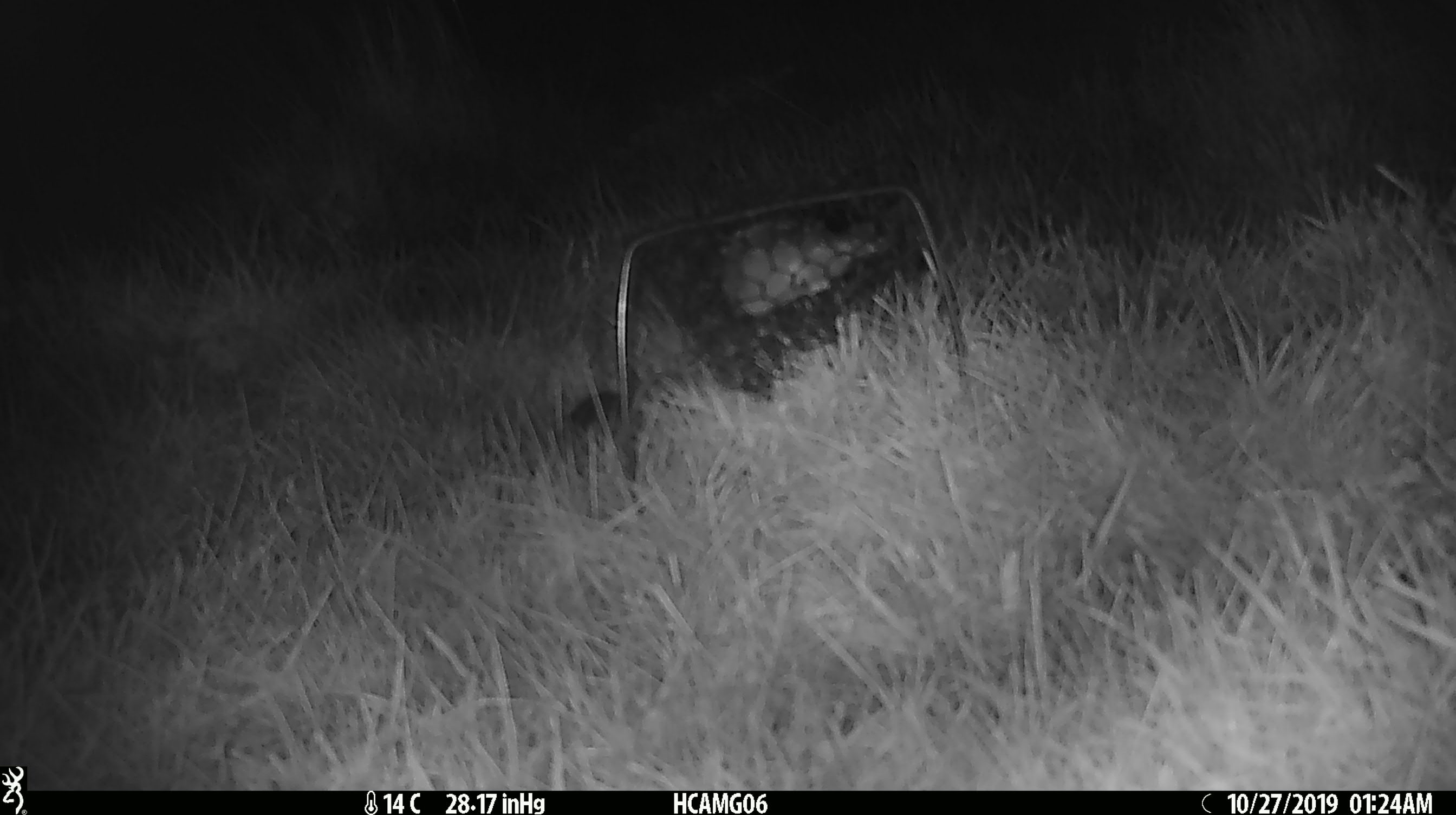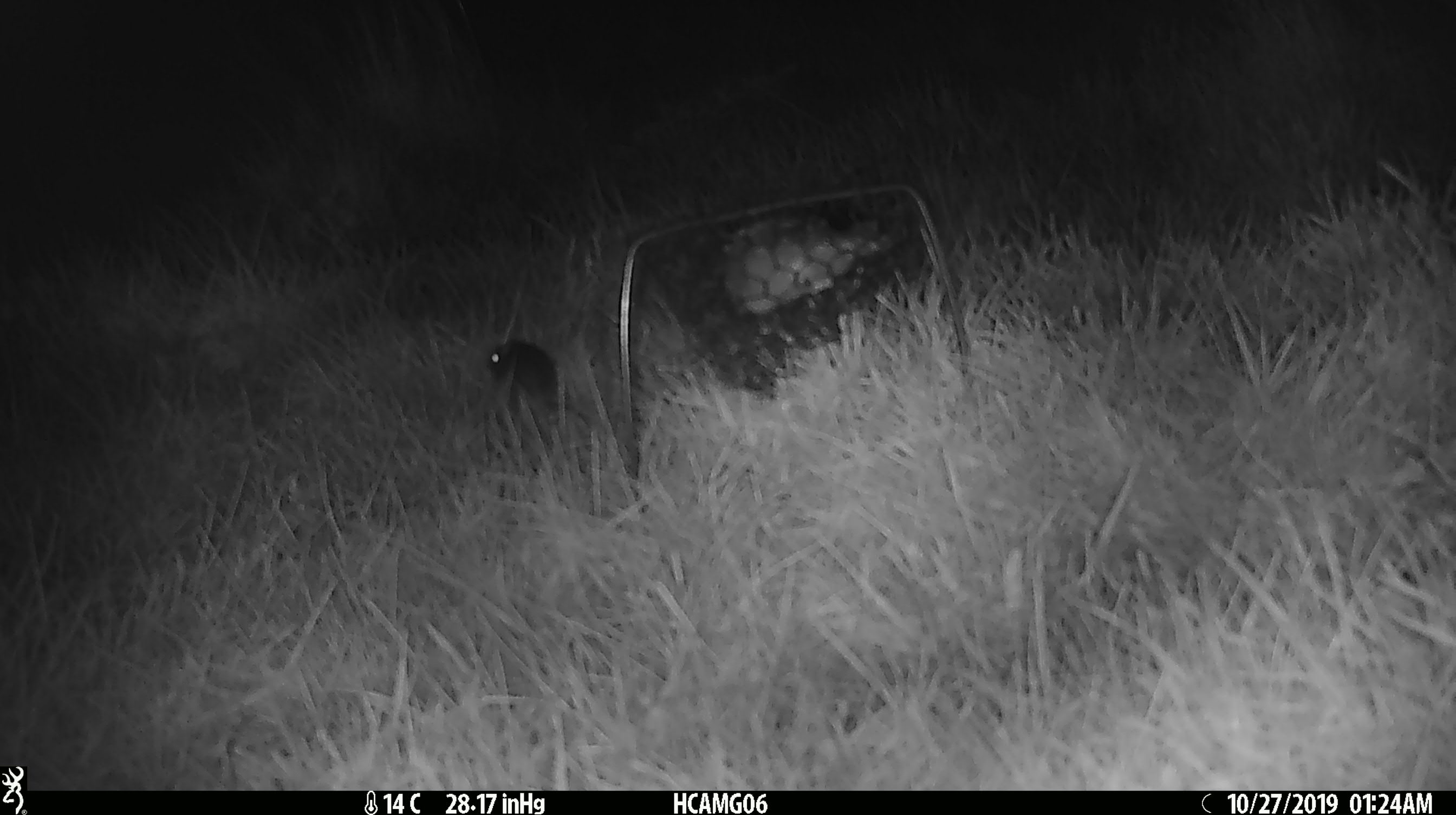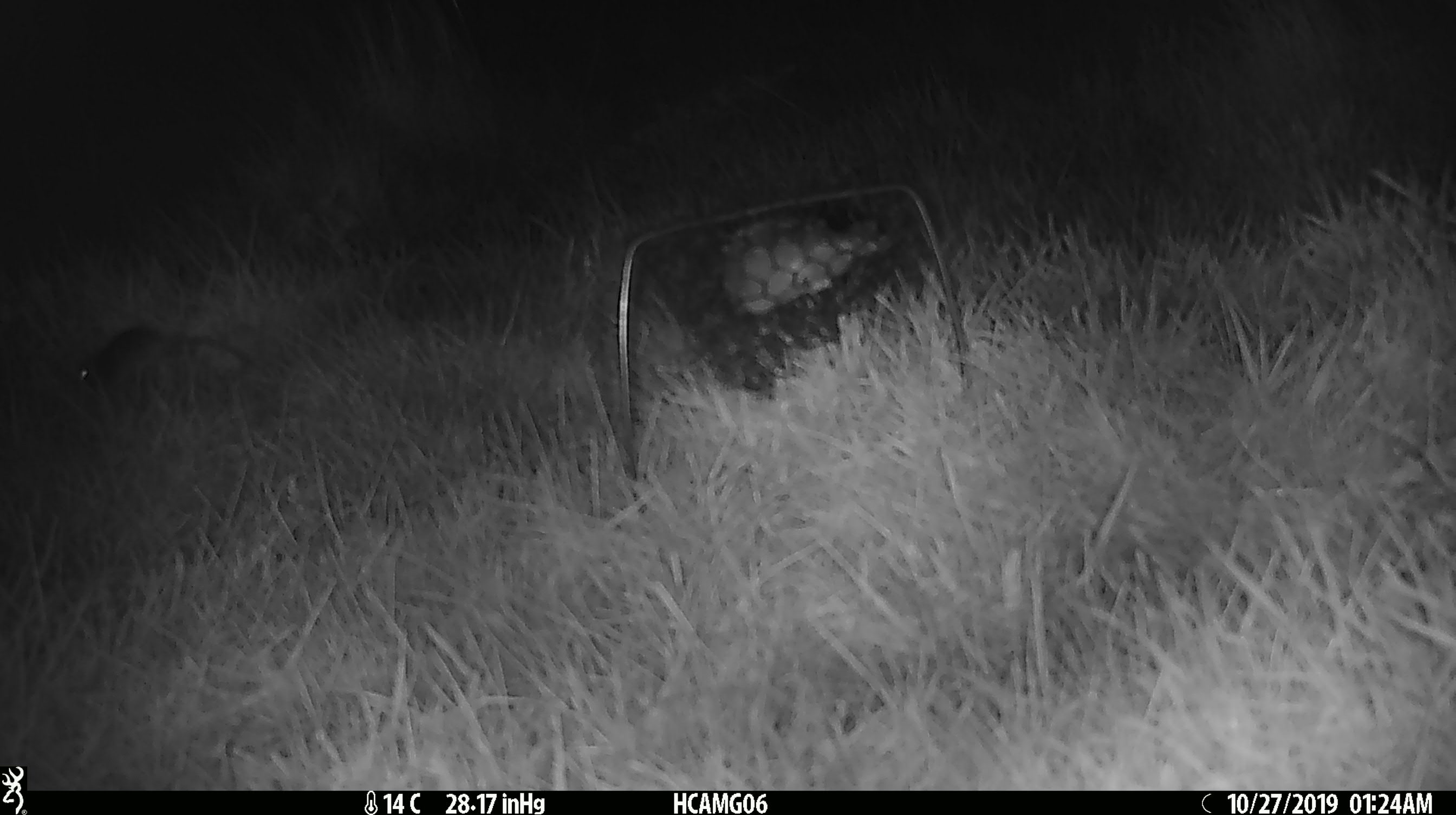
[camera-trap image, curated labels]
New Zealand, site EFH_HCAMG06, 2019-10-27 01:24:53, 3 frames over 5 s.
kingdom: Animalia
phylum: Chordata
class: Mammalia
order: Rodentia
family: Muridae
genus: Mus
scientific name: Mus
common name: mouse